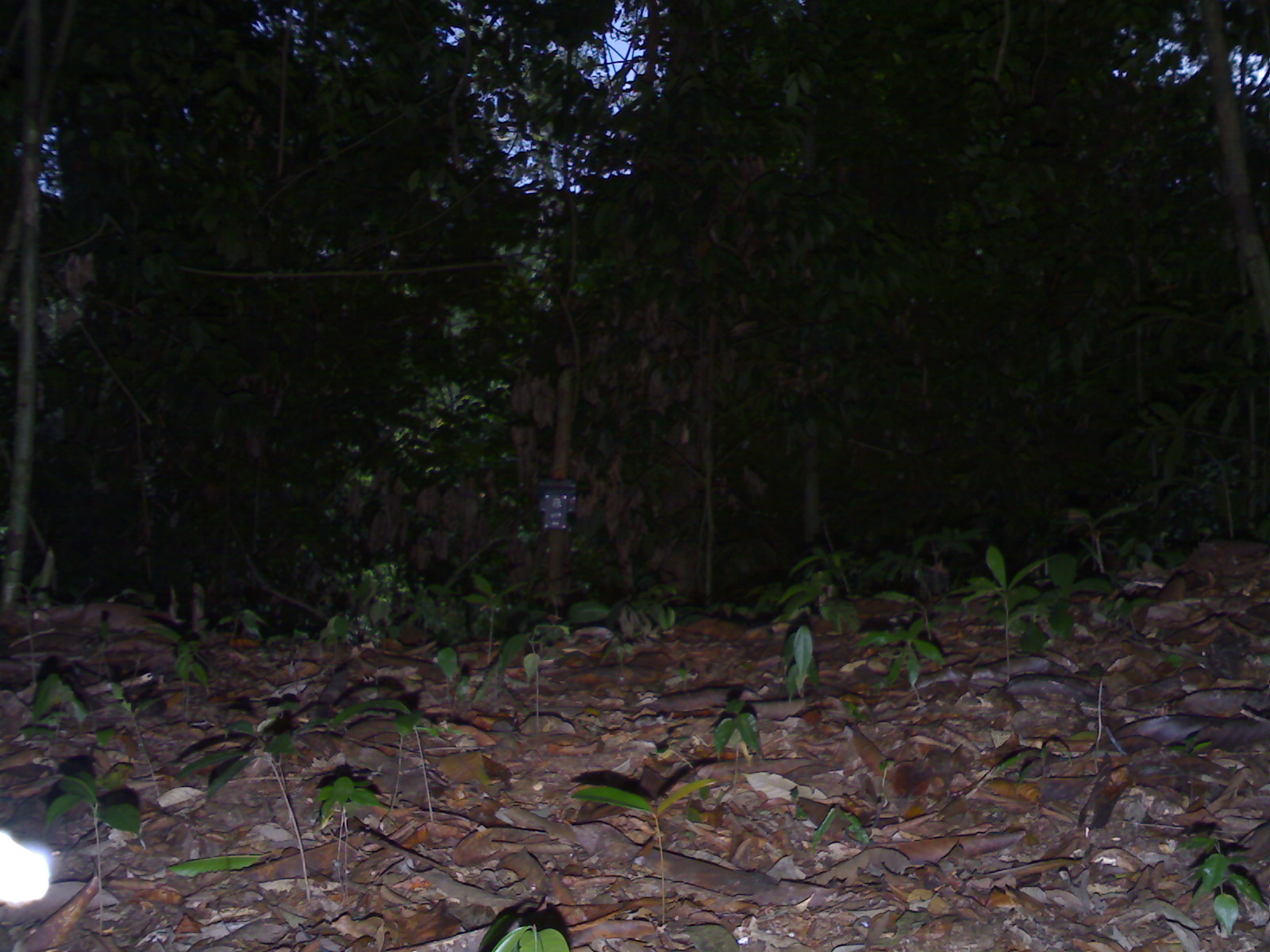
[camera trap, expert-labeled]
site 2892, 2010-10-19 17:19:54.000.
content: unidentified animal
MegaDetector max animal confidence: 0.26